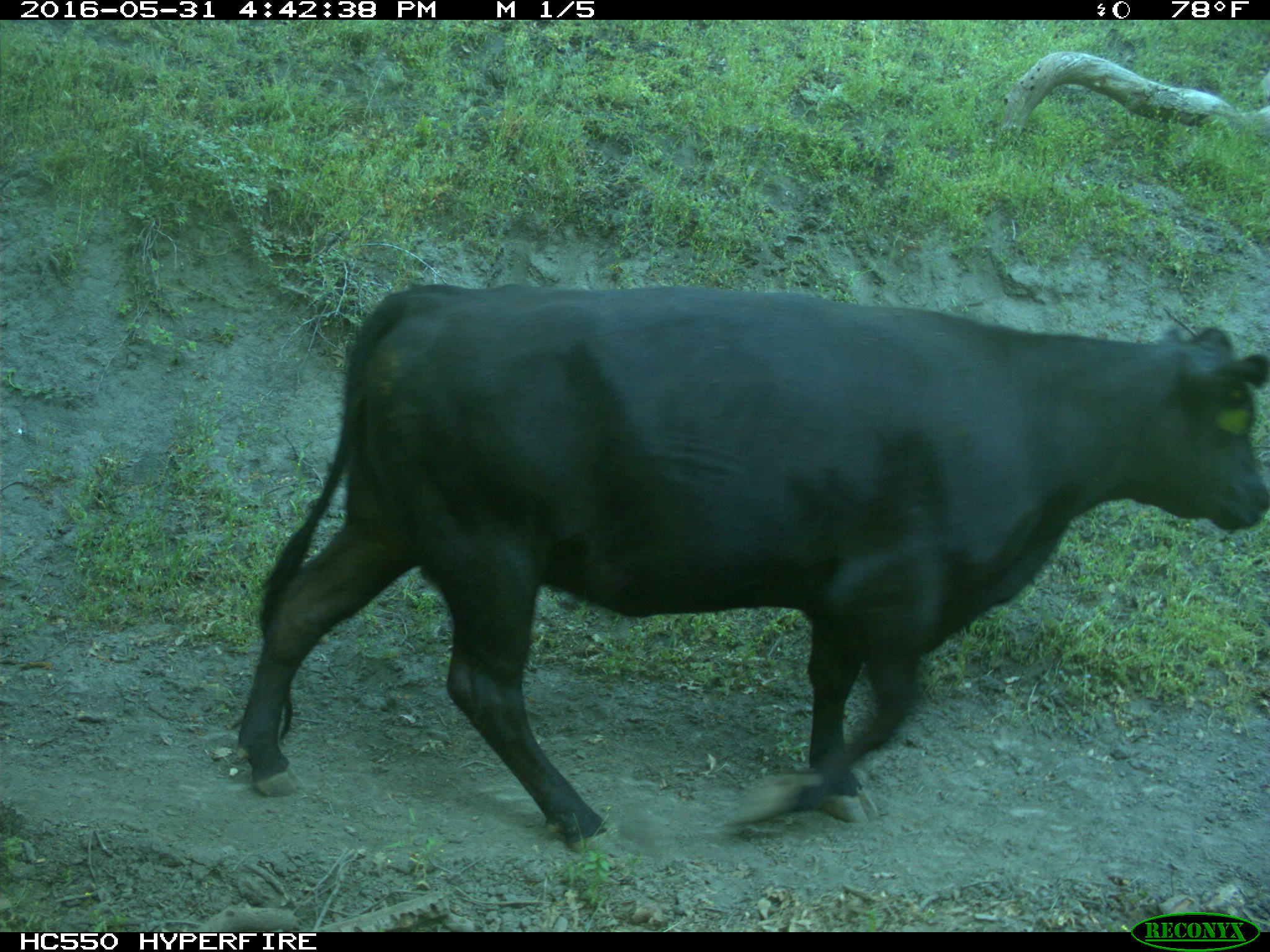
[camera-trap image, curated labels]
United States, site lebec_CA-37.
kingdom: Animalia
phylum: Chordata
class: Mammalia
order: Artiodactyla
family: Bovidae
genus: Bos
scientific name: Bos taurus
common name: domestic cow